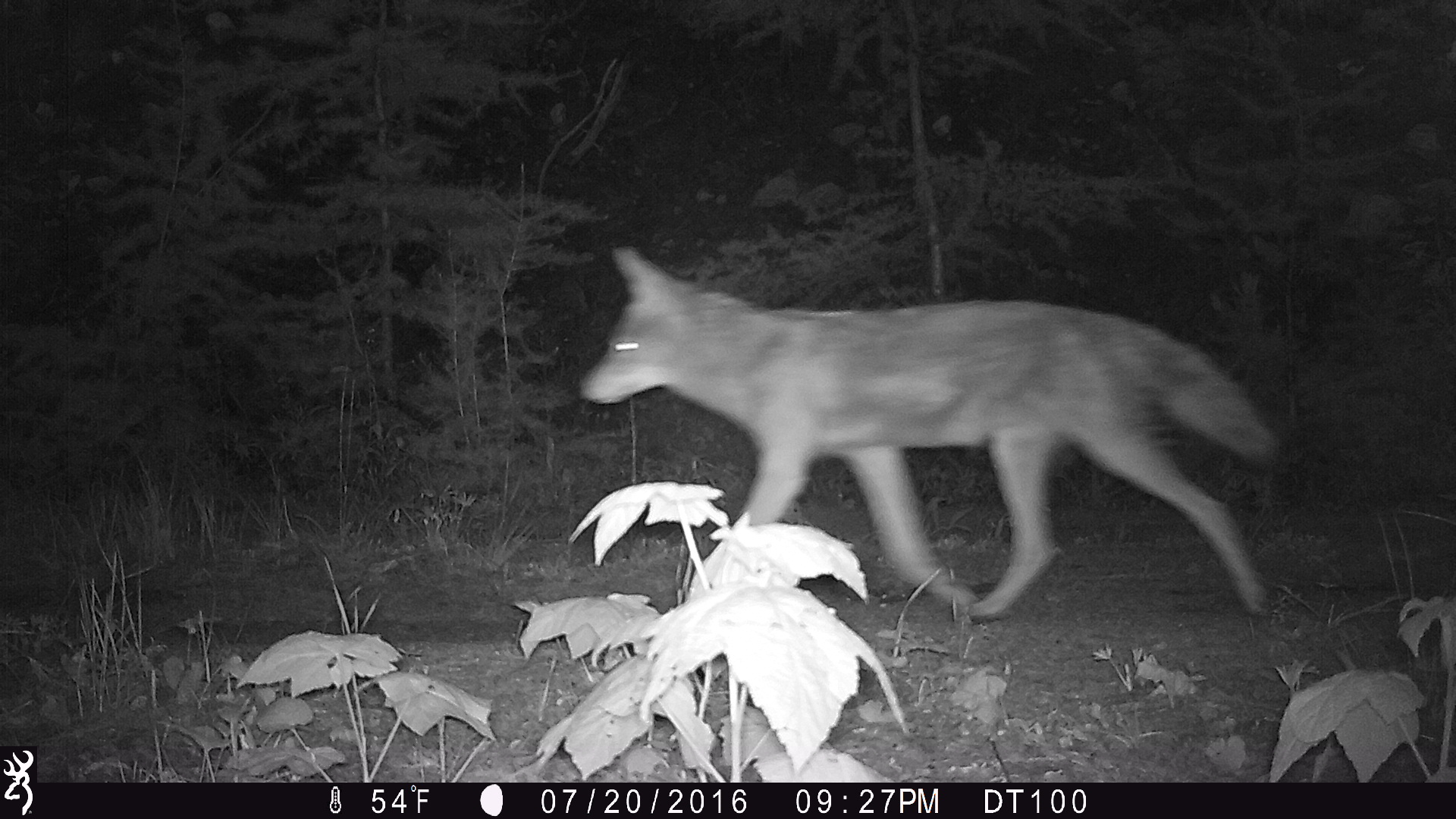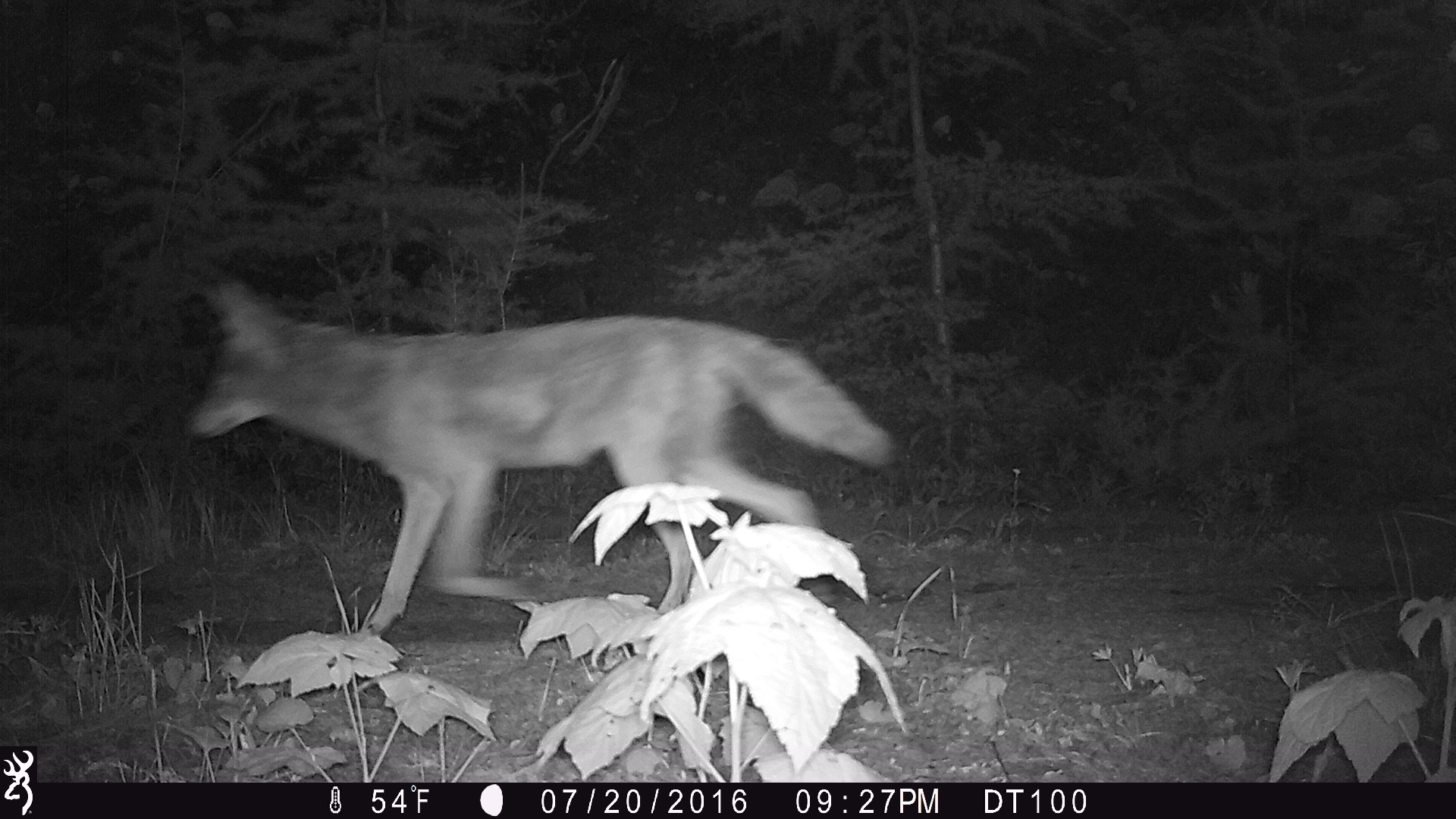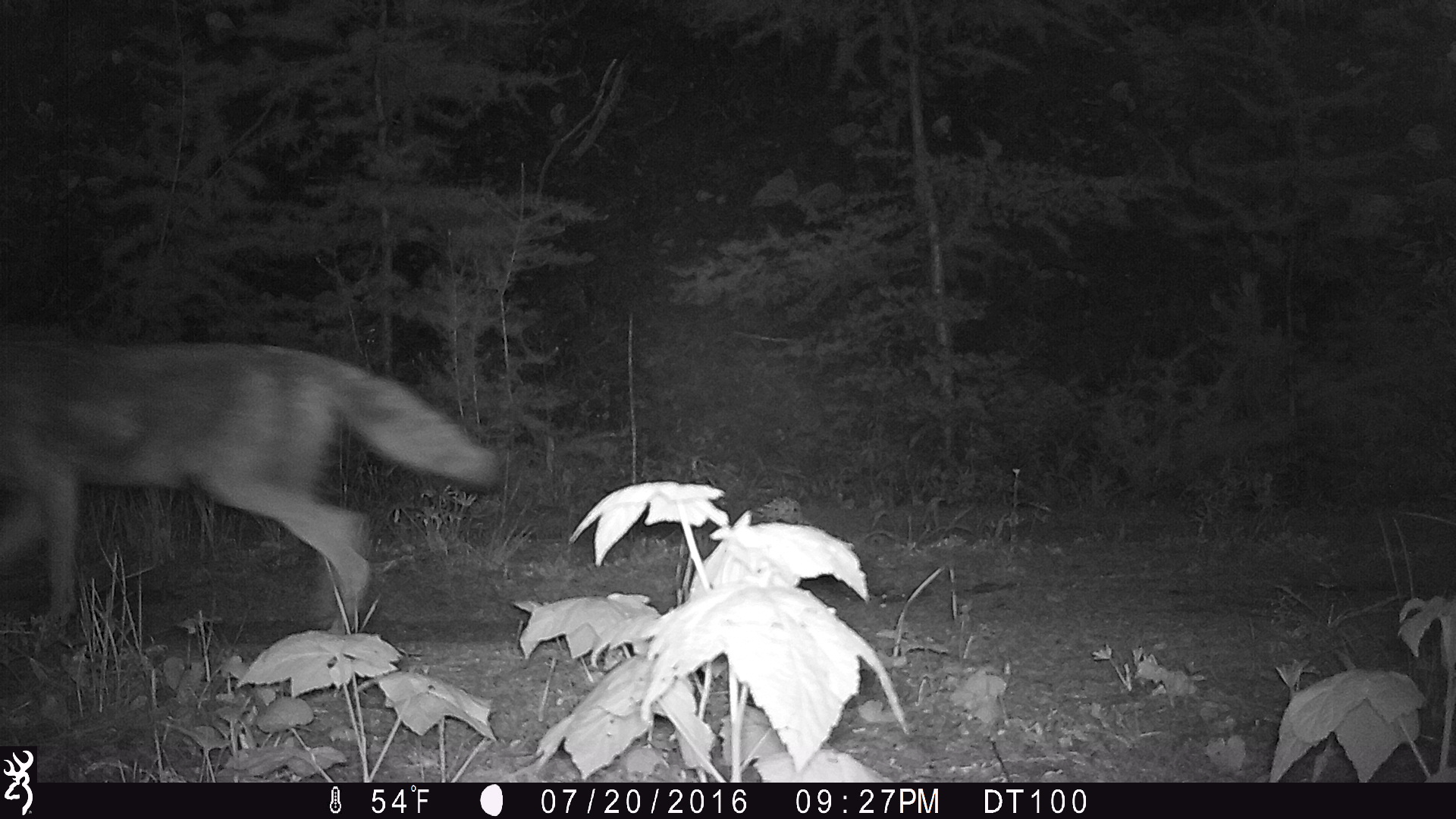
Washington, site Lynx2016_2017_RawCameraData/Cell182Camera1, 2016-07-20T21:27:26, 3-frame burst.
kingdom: Animalia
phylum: Chordata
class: Mammalia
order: Carnivora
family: Canidae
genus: Canis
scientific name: Canis latrans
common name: coyote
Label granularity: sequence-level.